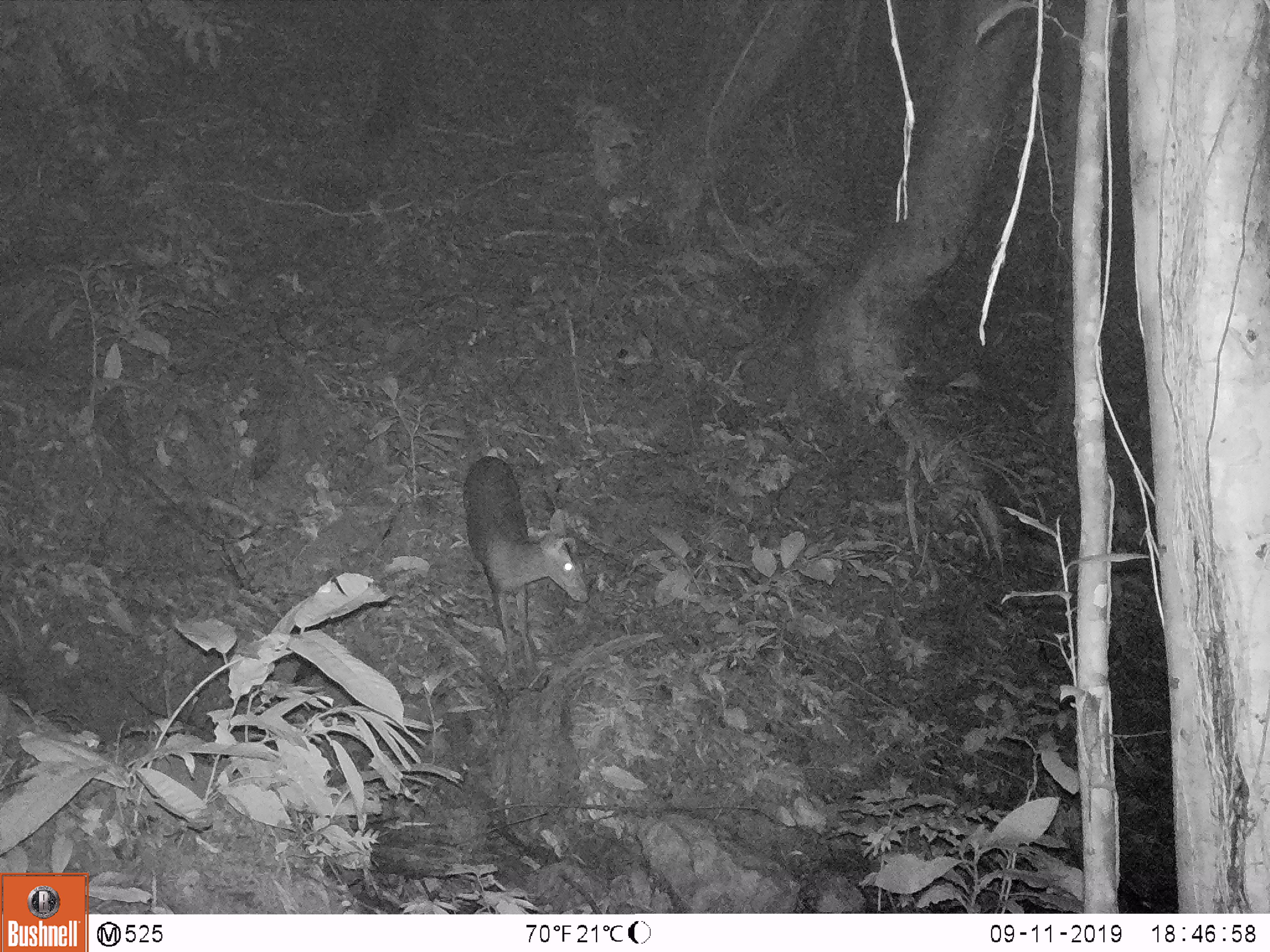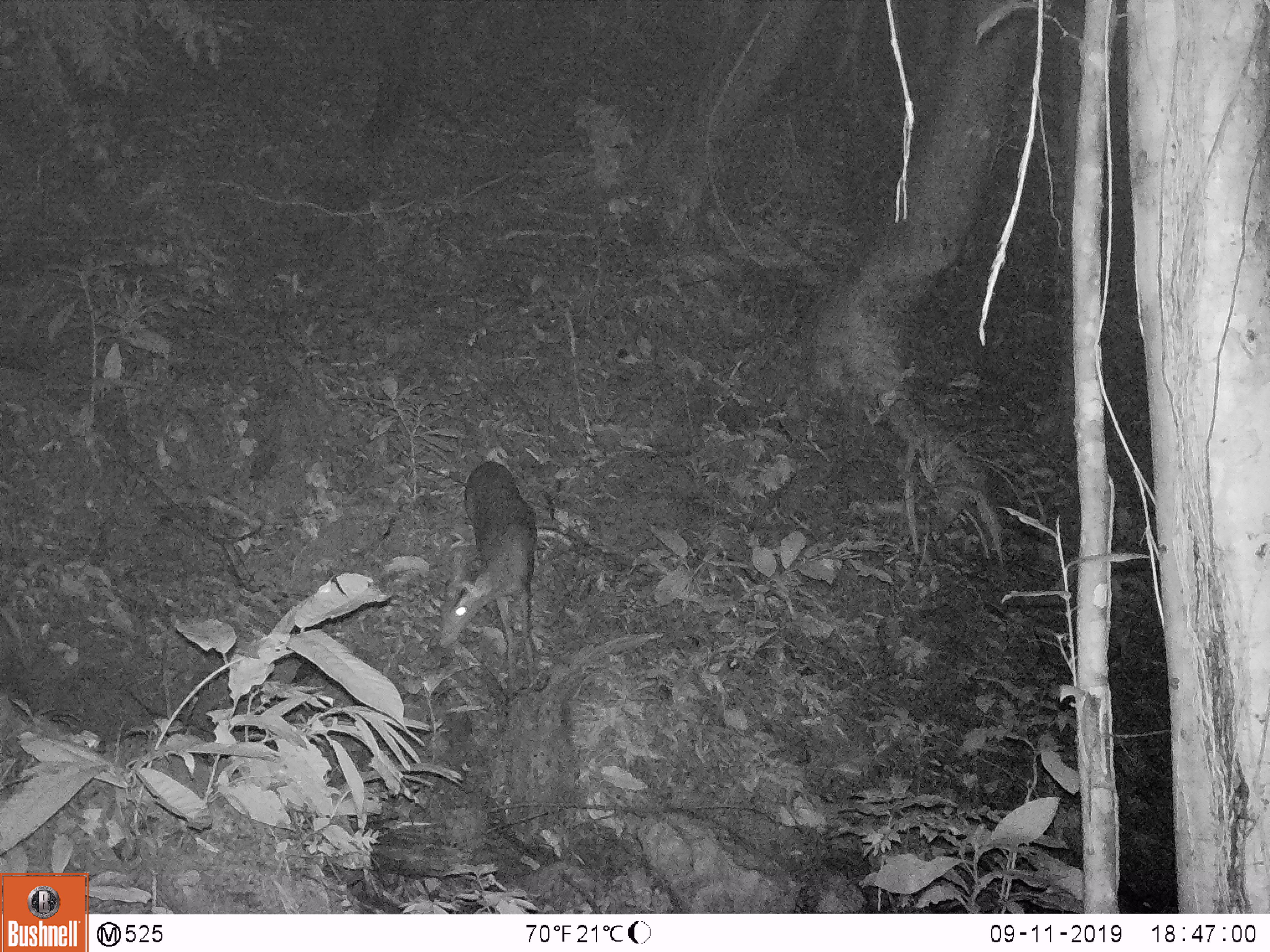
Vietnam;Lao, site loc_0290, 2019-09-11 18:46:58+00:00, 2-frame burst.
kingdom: Animalia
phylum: Chordata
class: Mammalia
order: Artiodactyla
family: Cervidae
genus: Muntiacus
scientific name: Muntiacus rooseveltorum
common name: roosevelt's muntjac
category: roosevelts muntjac group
Roosevelts muntjac group (roosevelt's muntjac) (Muntiacus rooseveltorum). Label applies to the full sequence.